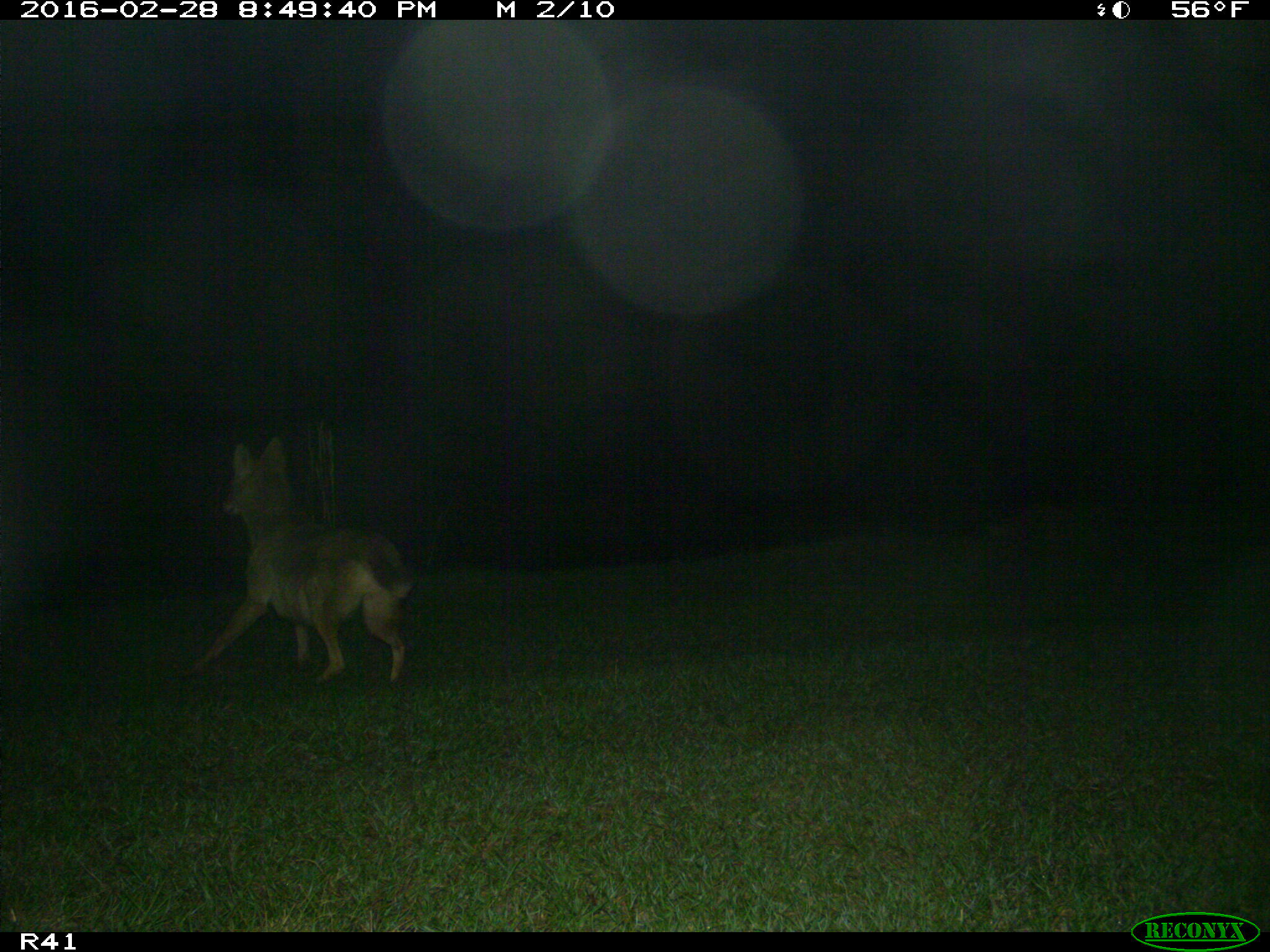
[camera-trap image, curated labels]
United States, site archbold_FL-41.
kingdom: Animalia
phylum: Chordata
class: Mammalia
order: Carnivora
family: Canidae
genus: Canis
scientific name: Canis latrans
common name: coyote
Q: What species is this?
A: Canis latrans (coyote).